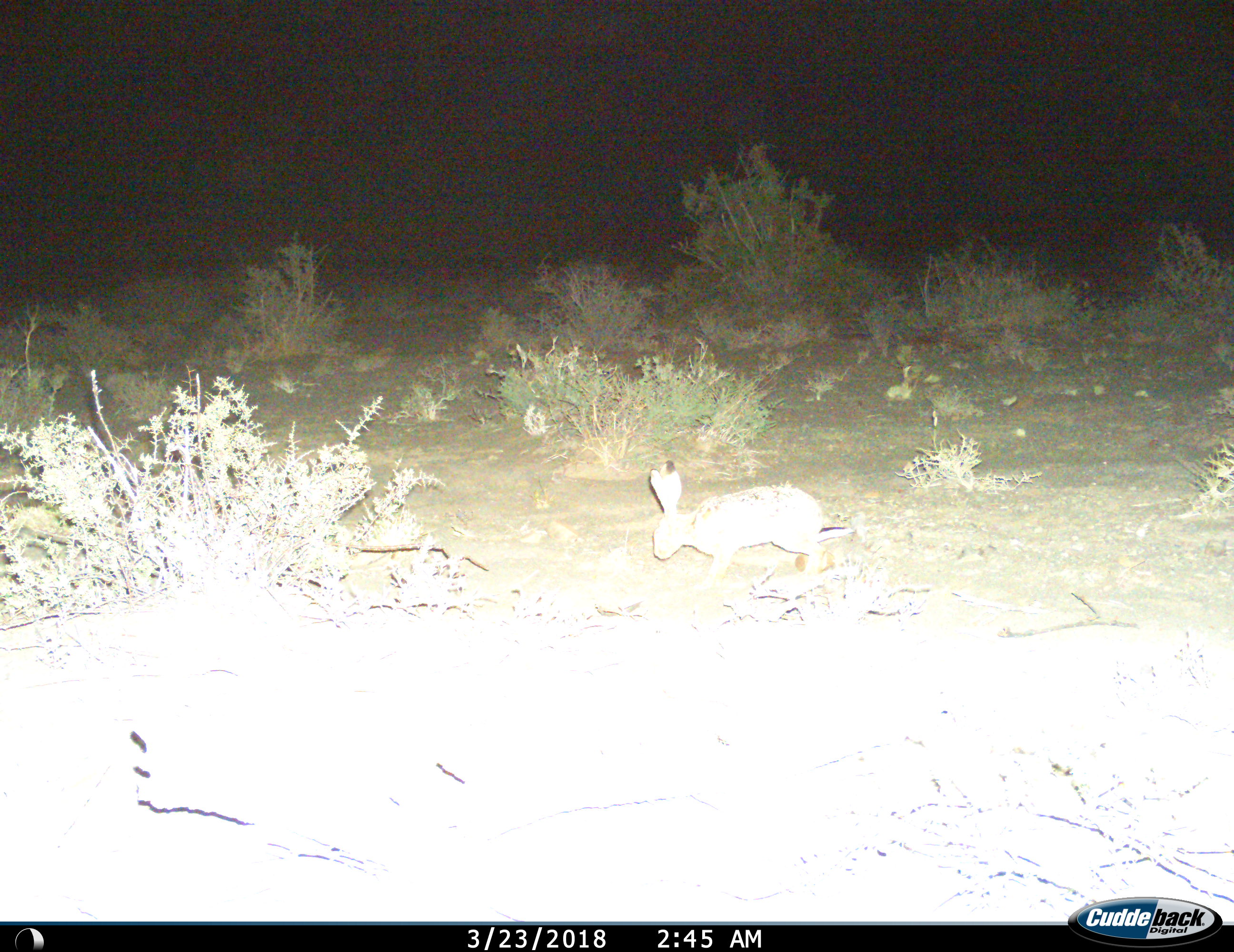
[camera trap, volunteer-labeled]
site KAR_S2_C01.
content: unidentified animal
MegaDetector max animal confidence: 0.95